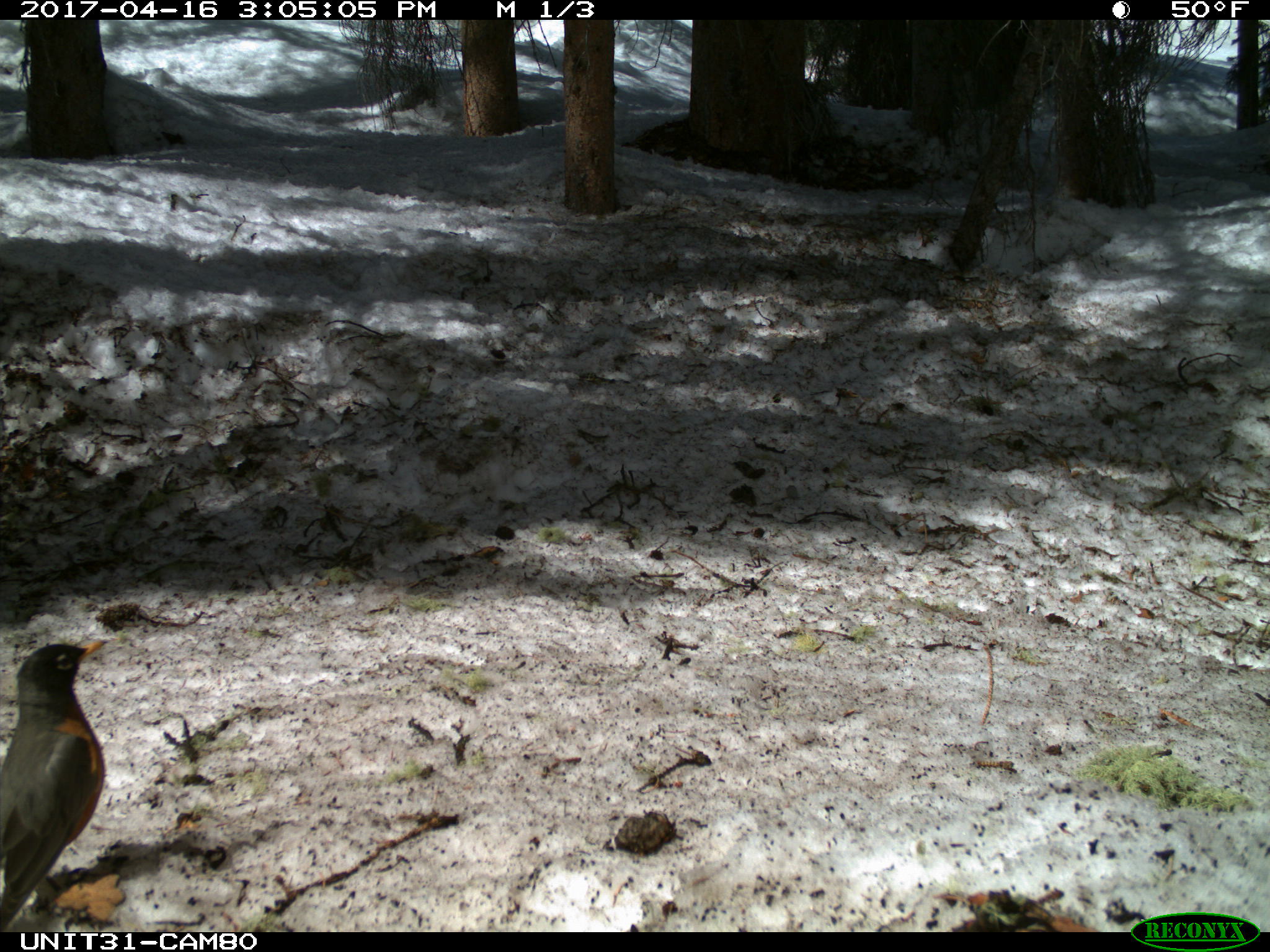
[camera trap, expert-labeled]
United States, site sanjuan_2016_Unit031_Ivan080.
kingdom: Animalia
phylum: Chordata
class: Aves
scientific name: Aves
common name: birds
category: unidentified bird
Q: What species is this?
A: Unidentified bird (birds) (Aves).